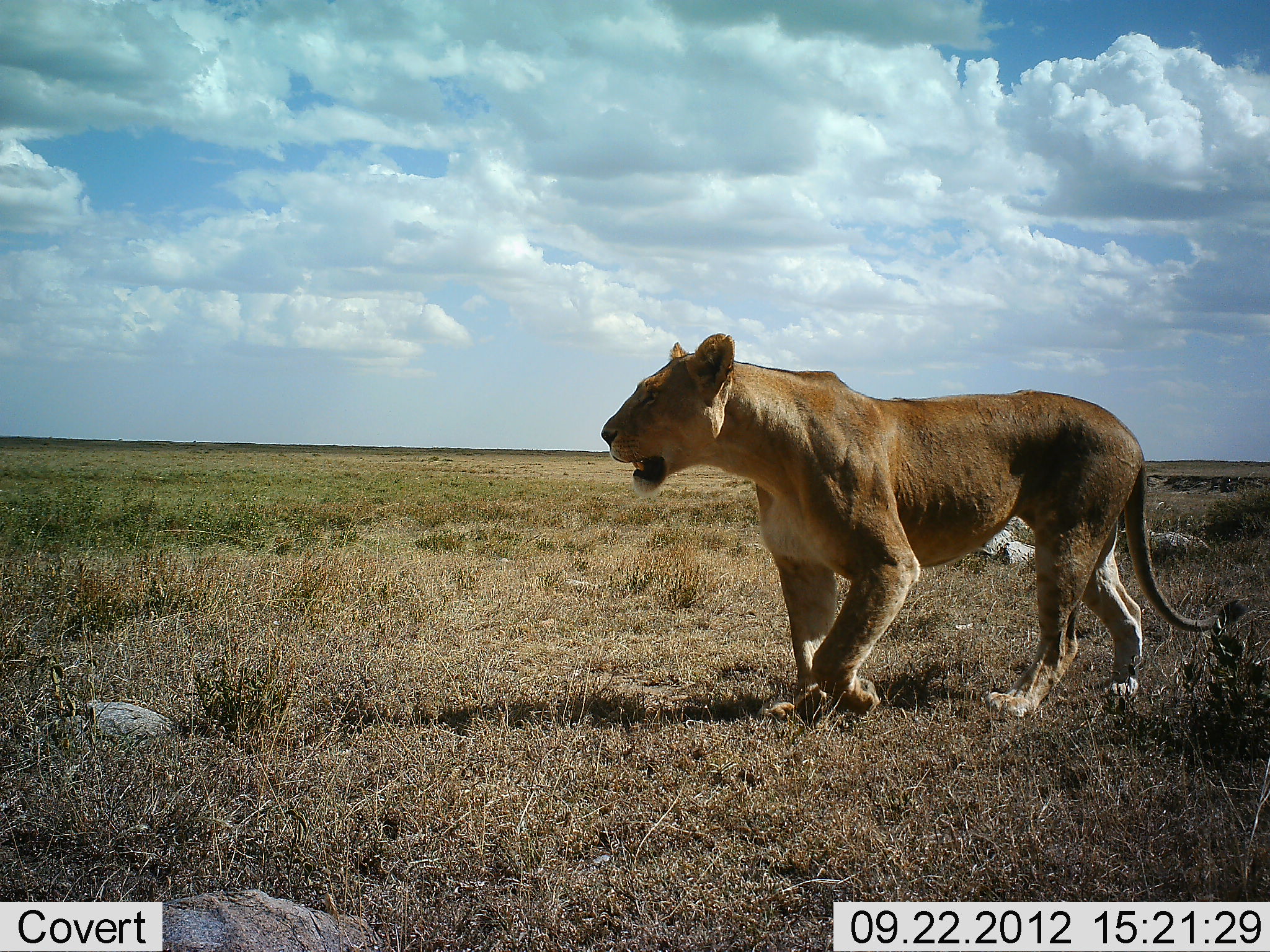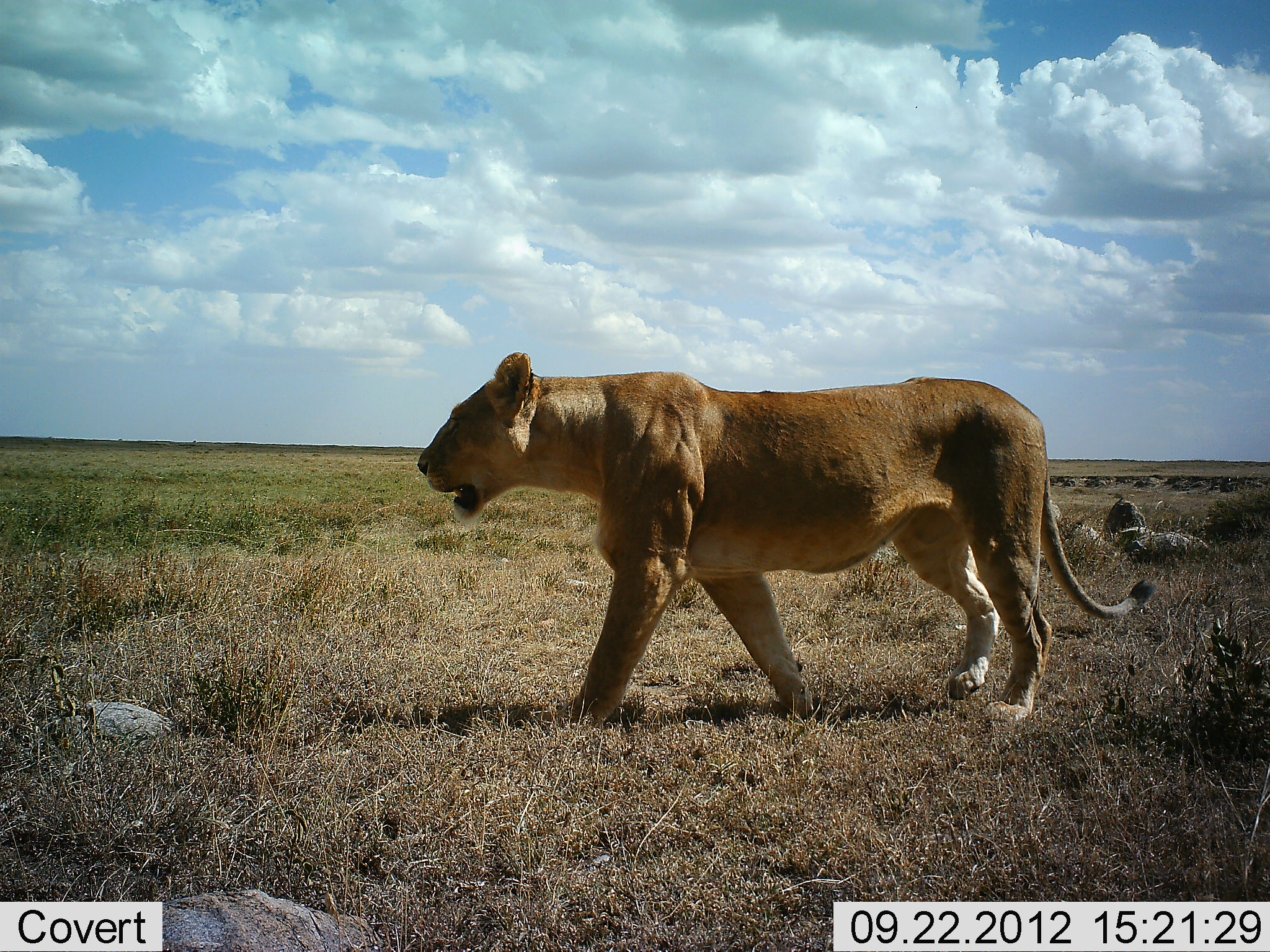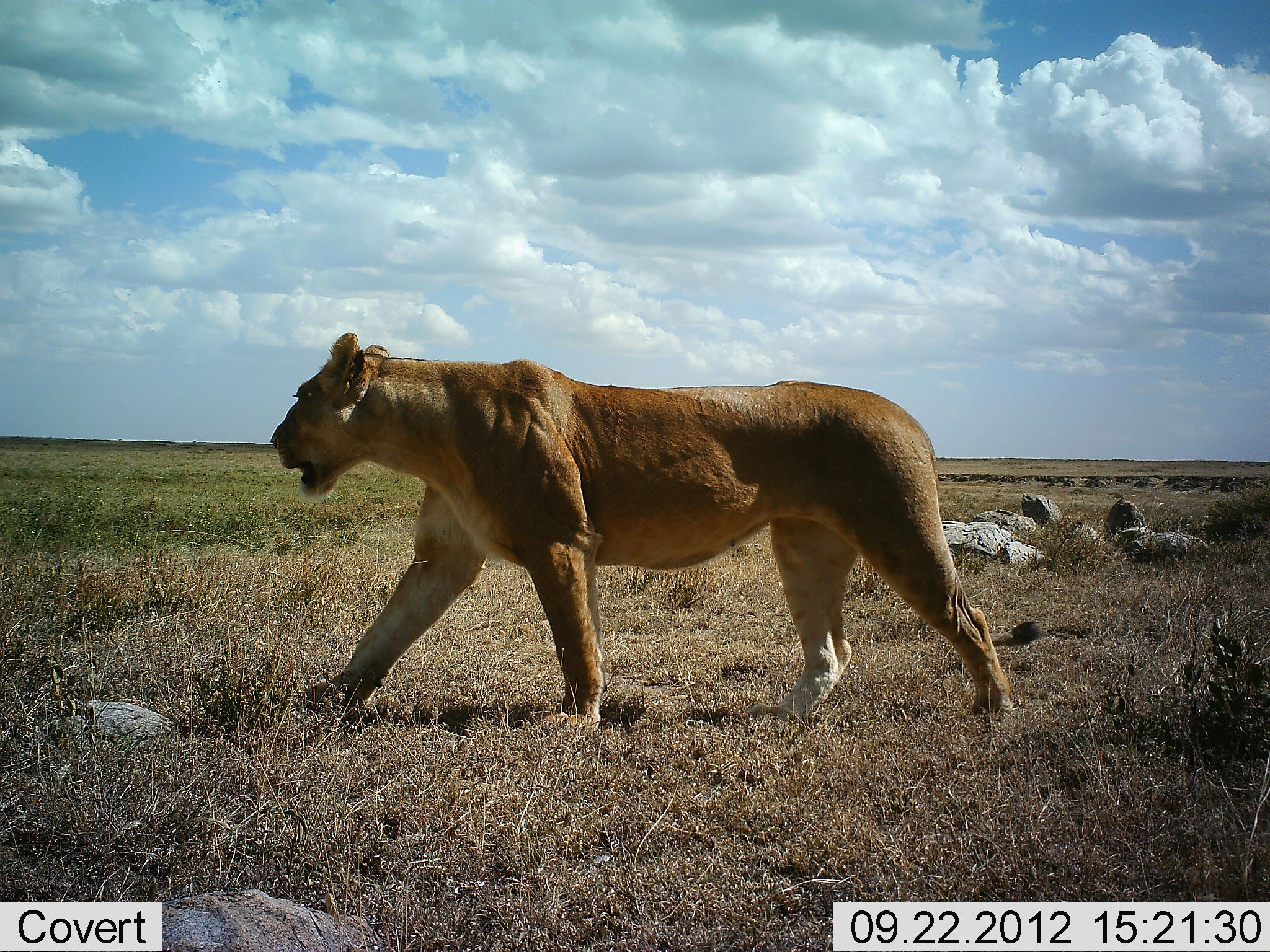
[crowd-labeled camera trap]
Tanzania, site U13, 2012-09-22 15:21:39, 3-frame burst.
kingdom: Animalia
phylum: Chordata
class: Mammalia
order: Carnivora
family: Felidae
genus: Panthera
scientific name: Panthera leo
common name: lion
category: lionfemale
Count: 1.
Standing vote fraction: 0%.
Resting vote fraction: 0%.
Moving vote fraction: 100%.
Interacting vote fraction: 0%.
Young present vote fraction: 0%.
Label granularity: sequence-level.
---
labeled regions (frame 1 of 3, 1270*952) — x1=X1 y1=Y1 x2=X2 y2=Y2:
animal: x1=601 y1=332 x2=1249 y2=728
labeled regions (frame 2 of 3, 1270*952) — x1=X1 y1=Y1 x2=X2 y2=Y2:
animal: x1=417 y1=351 x2=1157 y2=729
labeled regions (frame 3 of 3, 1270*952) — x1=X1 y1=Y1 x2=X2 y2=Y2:
animal: x1=267 y1=332 x2=1016 y2=737